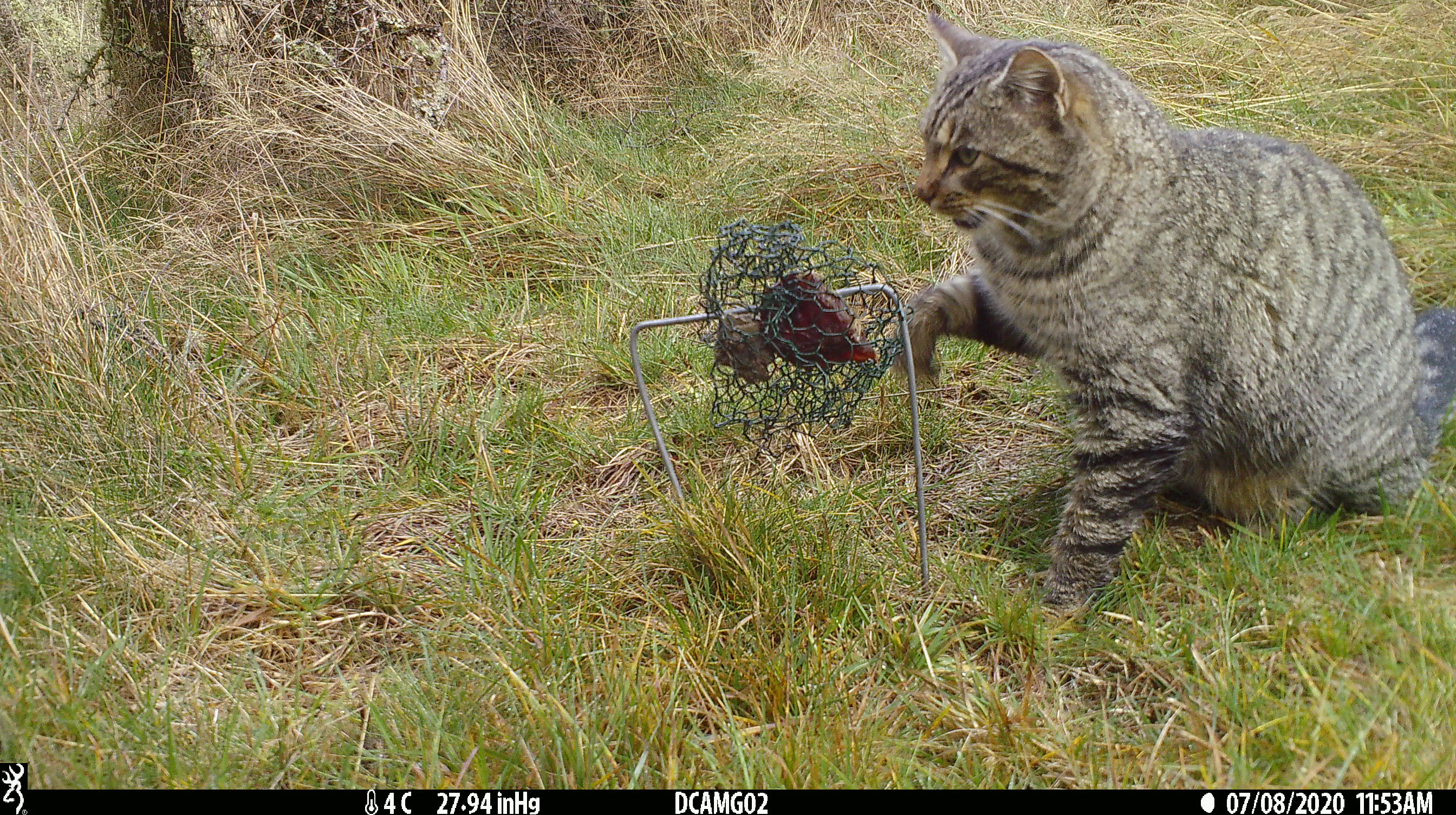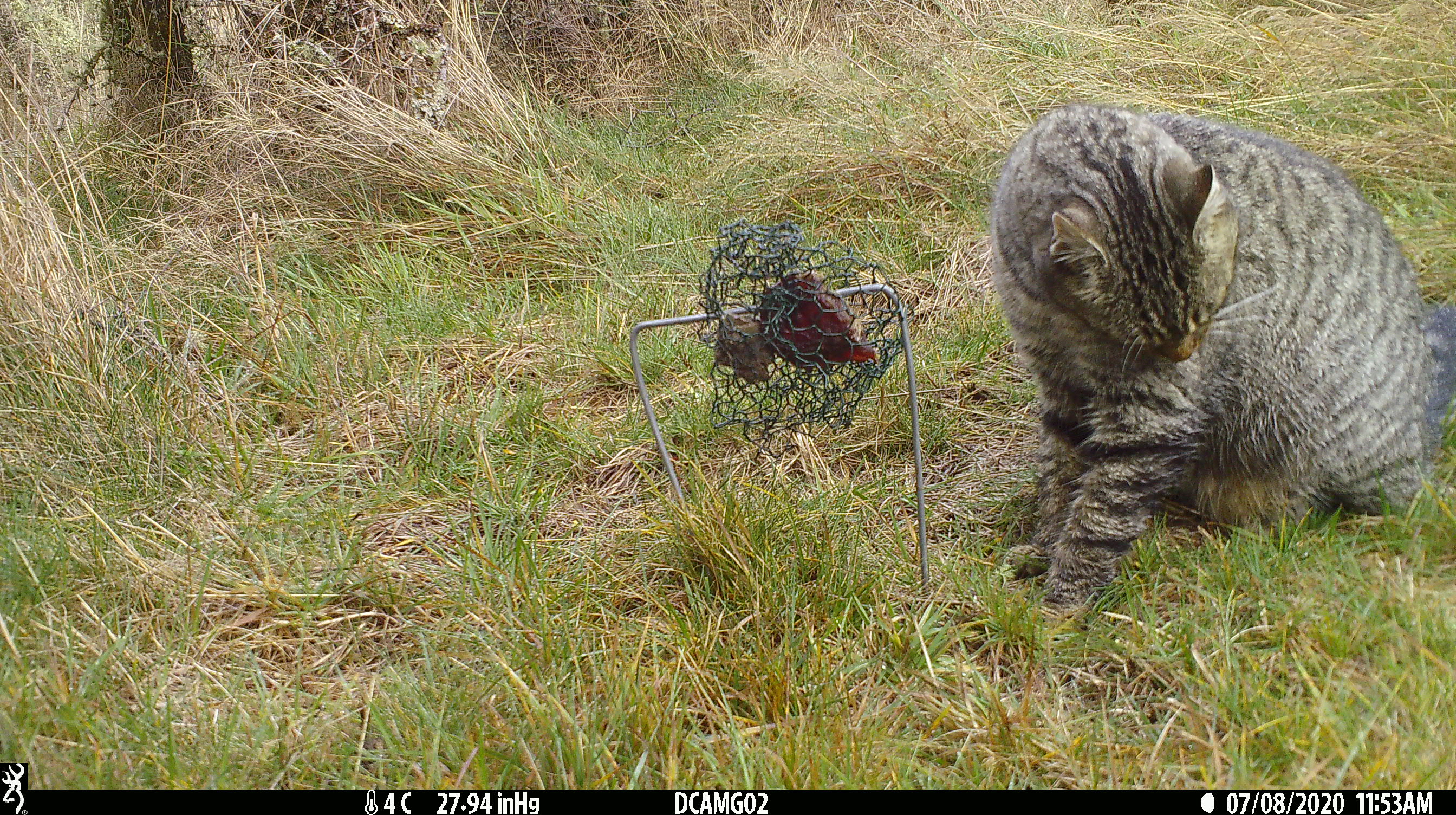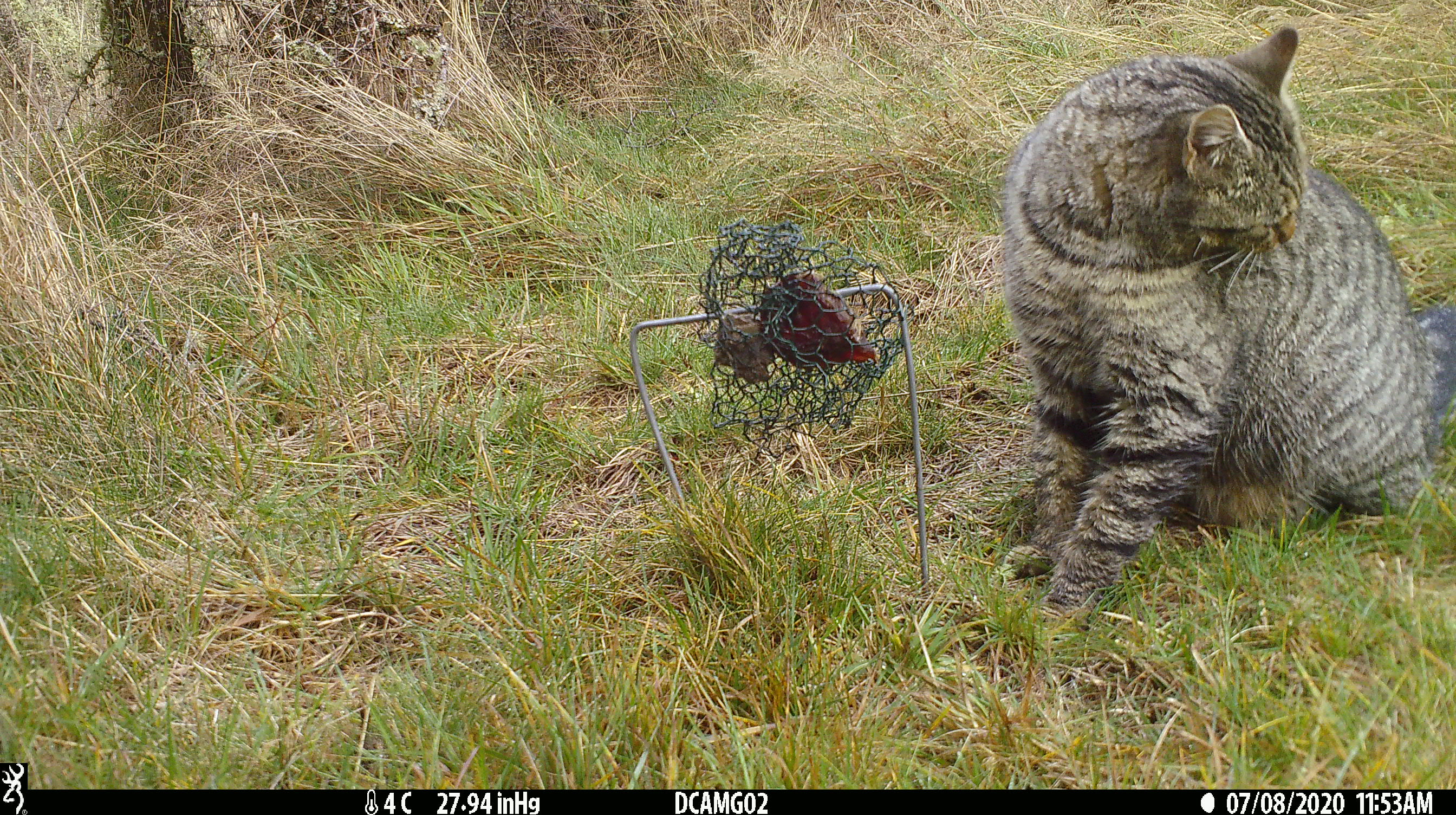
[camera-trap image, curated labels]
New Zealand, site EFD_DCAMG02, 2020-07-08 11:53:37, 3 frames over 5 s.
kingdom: Animalia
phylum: Chordata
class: Mammalia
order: Carnivora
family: Felidae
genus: Felis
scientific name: Felis catus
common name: domestic cat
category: cat